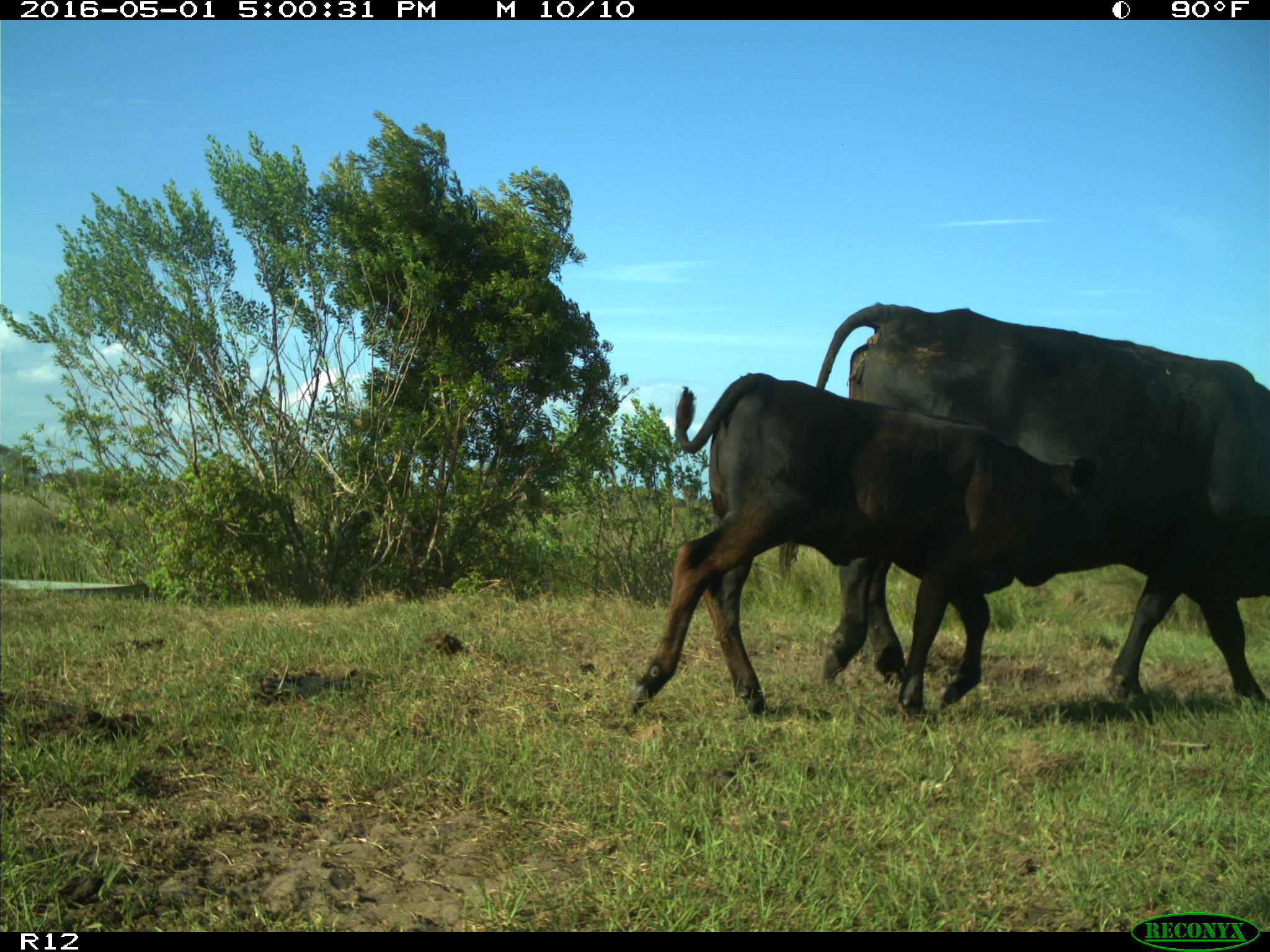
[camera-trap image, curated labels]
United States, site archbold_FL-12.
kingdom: Animalia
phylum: Chordata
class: Mammalia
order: Artiodactyla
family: Bovidae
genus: Bos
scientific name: Bos taurus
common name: domestic cow